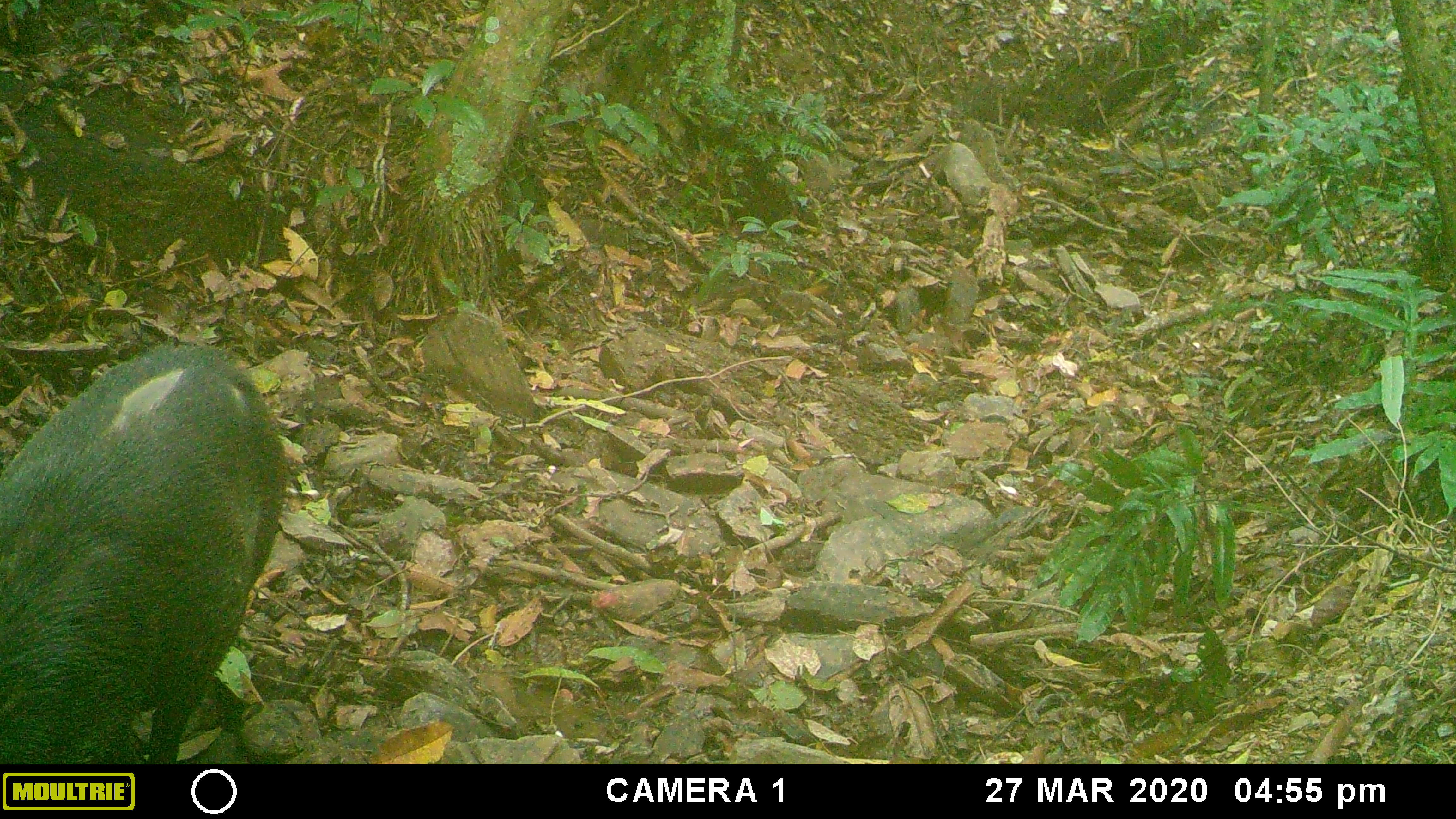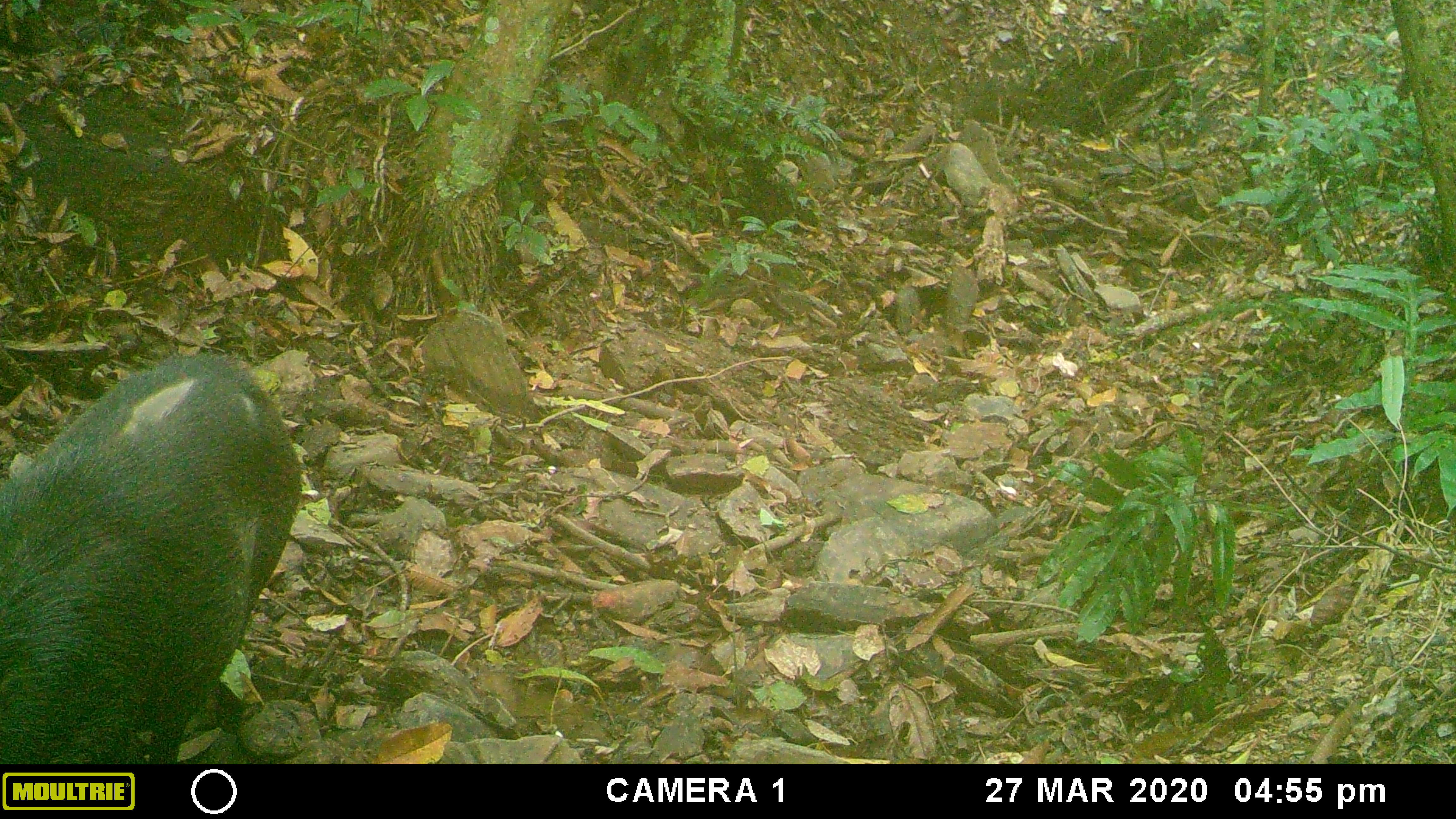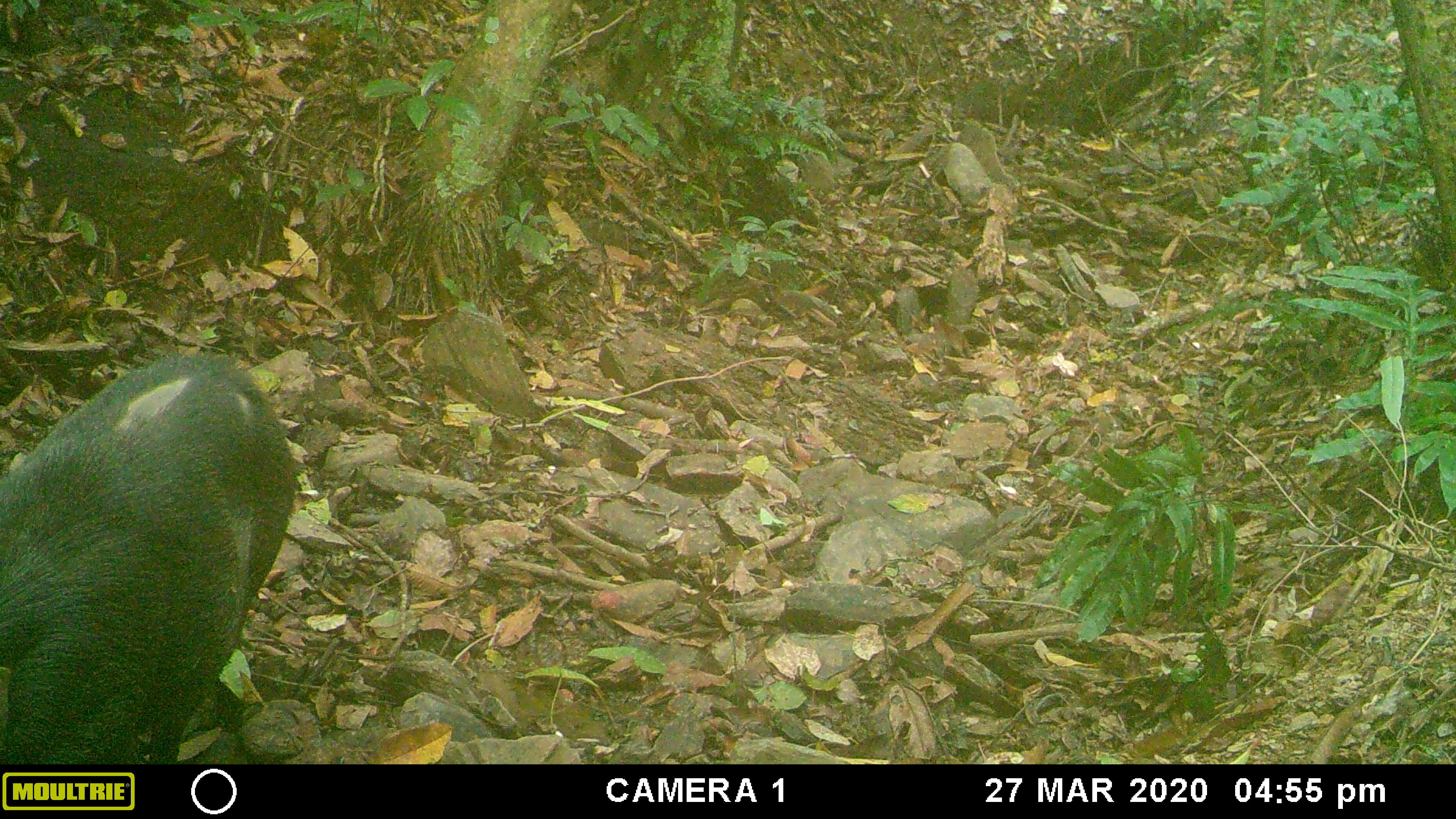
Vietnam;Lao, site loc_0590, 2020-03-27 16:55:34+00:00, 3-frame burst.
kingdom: Animalia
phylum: Chordata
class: Mammalia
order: Artiodactyla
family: Suidae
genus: Sus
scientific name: Sus scrofa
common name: eurasian wild pig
Eurasian wild pig (Sus scrofa). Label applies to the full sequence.